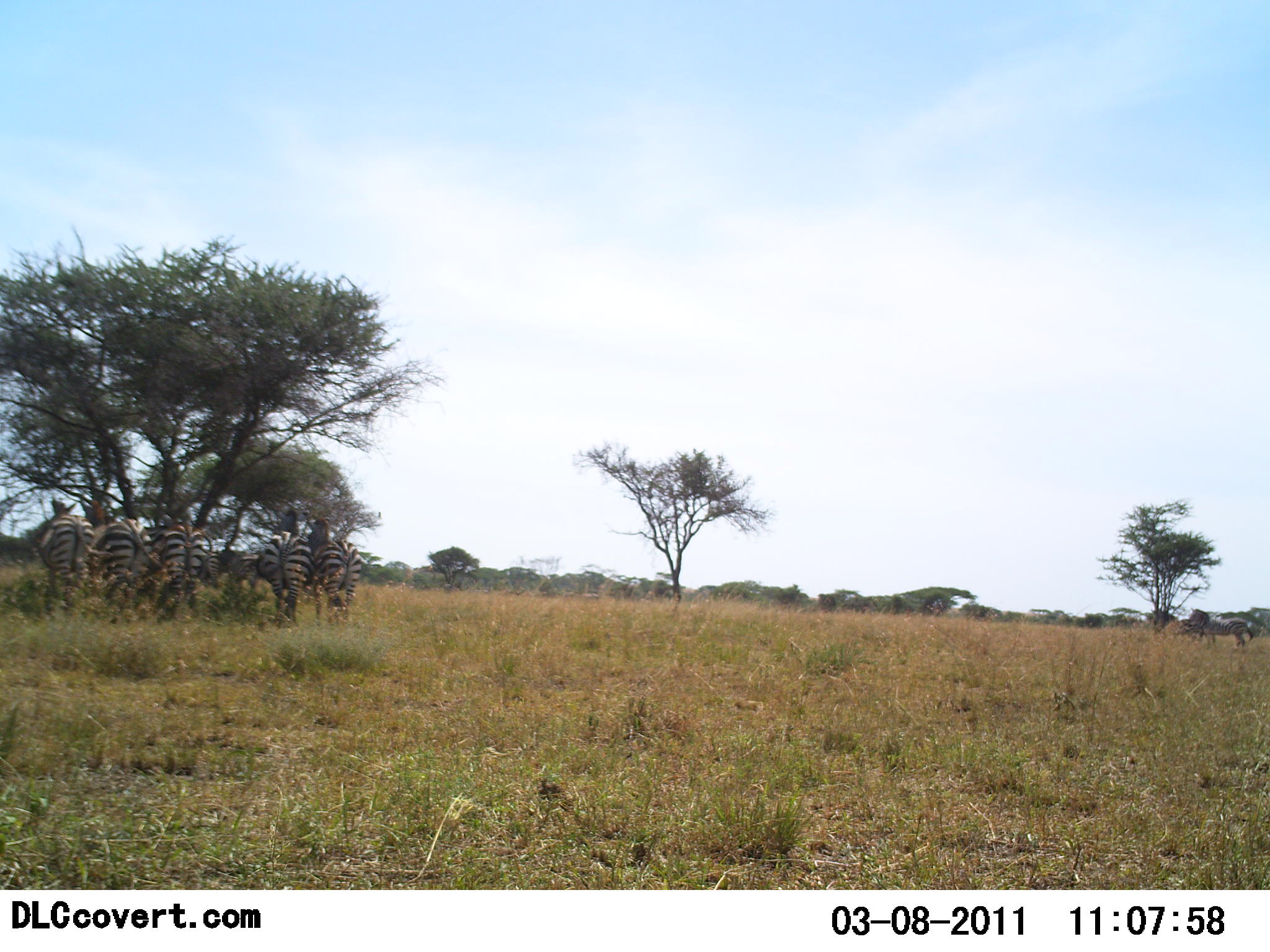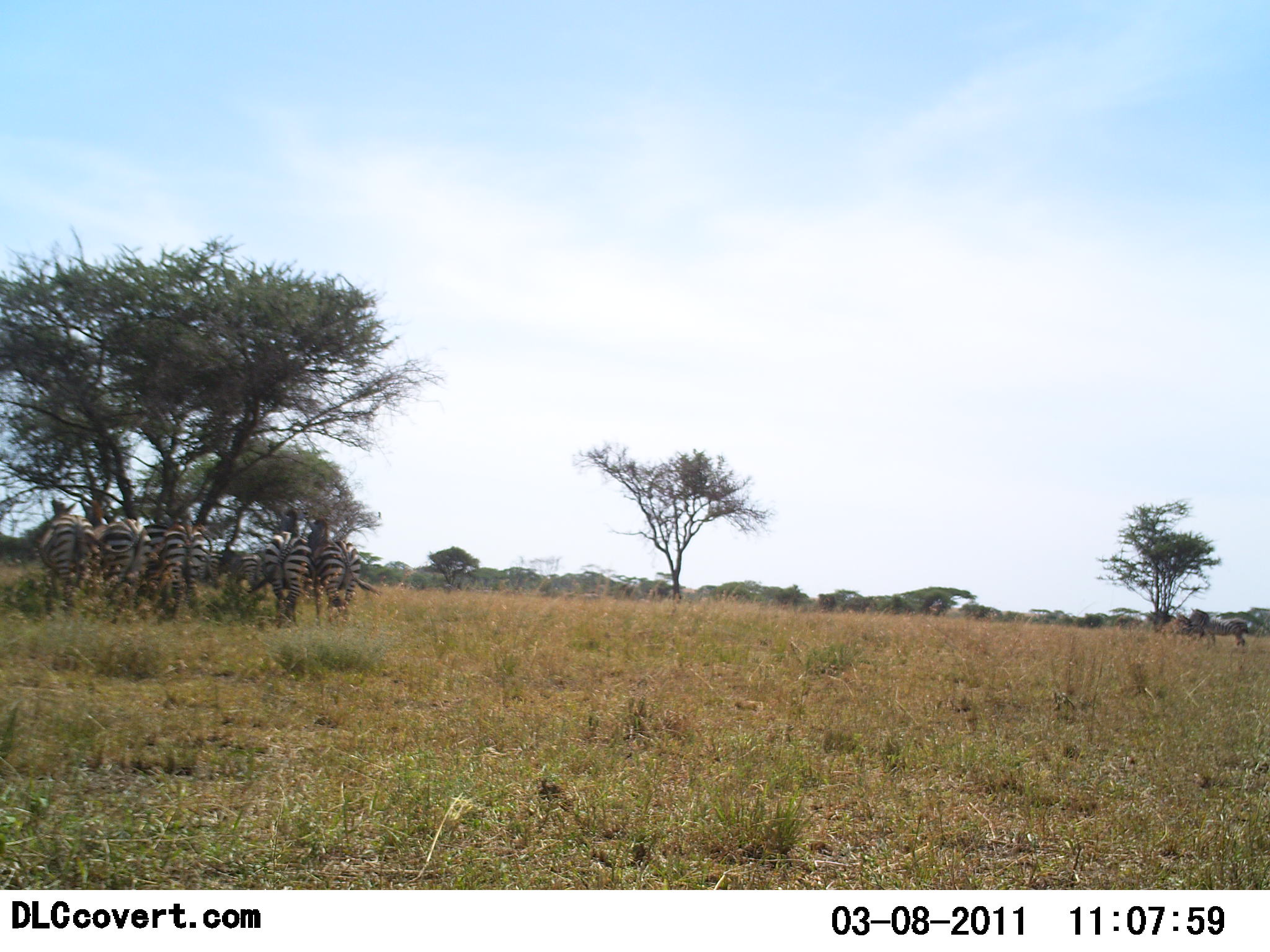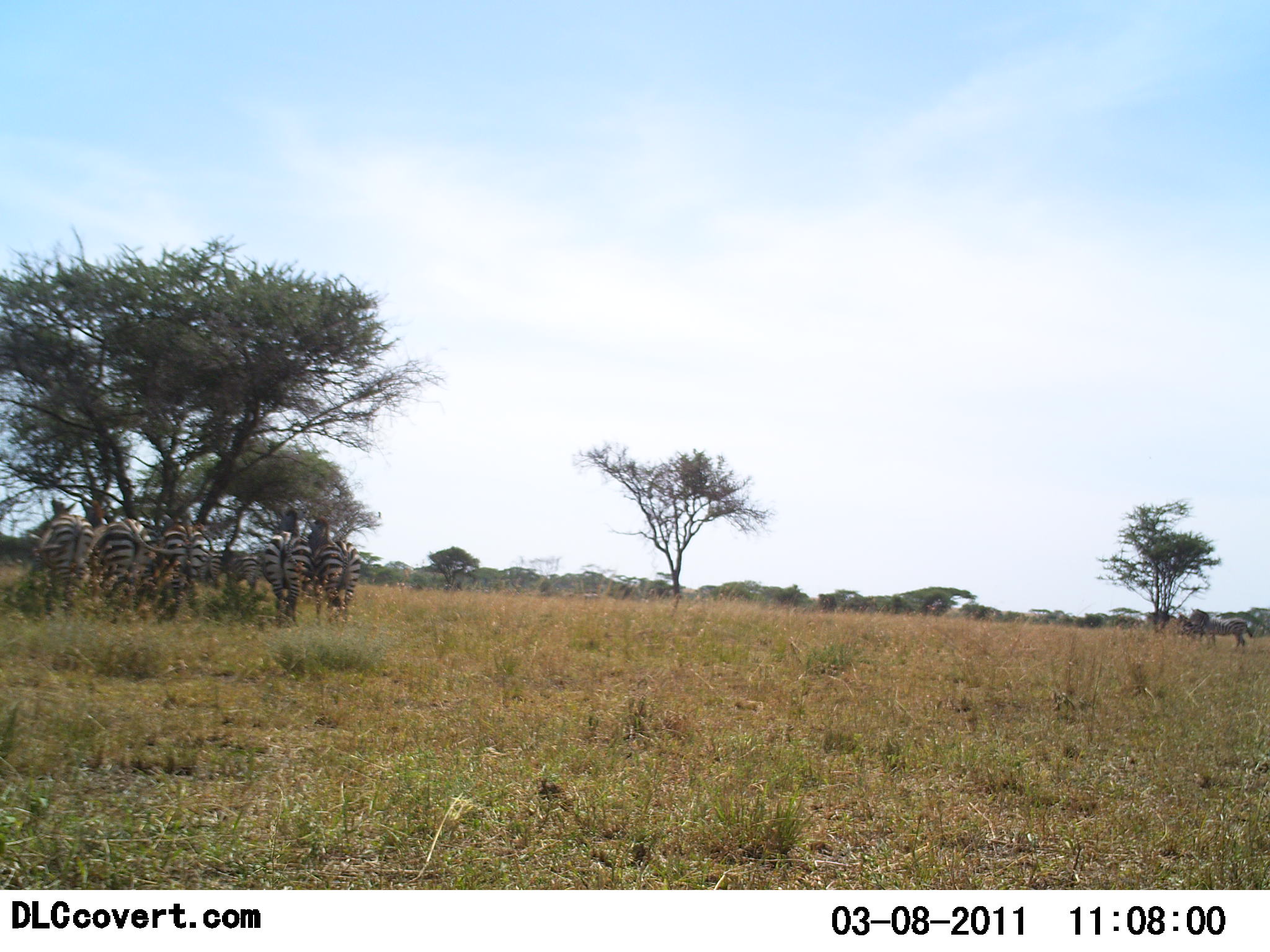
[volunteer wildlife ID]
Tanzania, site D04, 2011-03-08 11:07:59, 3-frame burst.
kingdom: Animalia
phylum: Chordata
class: Mammalia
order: Perissodactyla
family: Equidae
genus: Equus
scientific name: Equus quagga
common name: plains zebra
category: zebra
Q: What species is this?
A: Zebra (plains zebra) (Equus quagga).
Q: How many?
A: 7.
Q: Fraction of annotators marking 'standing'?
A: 77%.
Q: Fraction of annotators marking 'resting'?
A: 23%.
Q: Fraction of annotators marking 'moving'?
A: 0%.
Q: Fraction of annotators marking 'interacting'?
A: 23%.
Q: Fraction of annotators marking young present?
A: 8%.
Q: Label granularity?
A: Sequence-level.